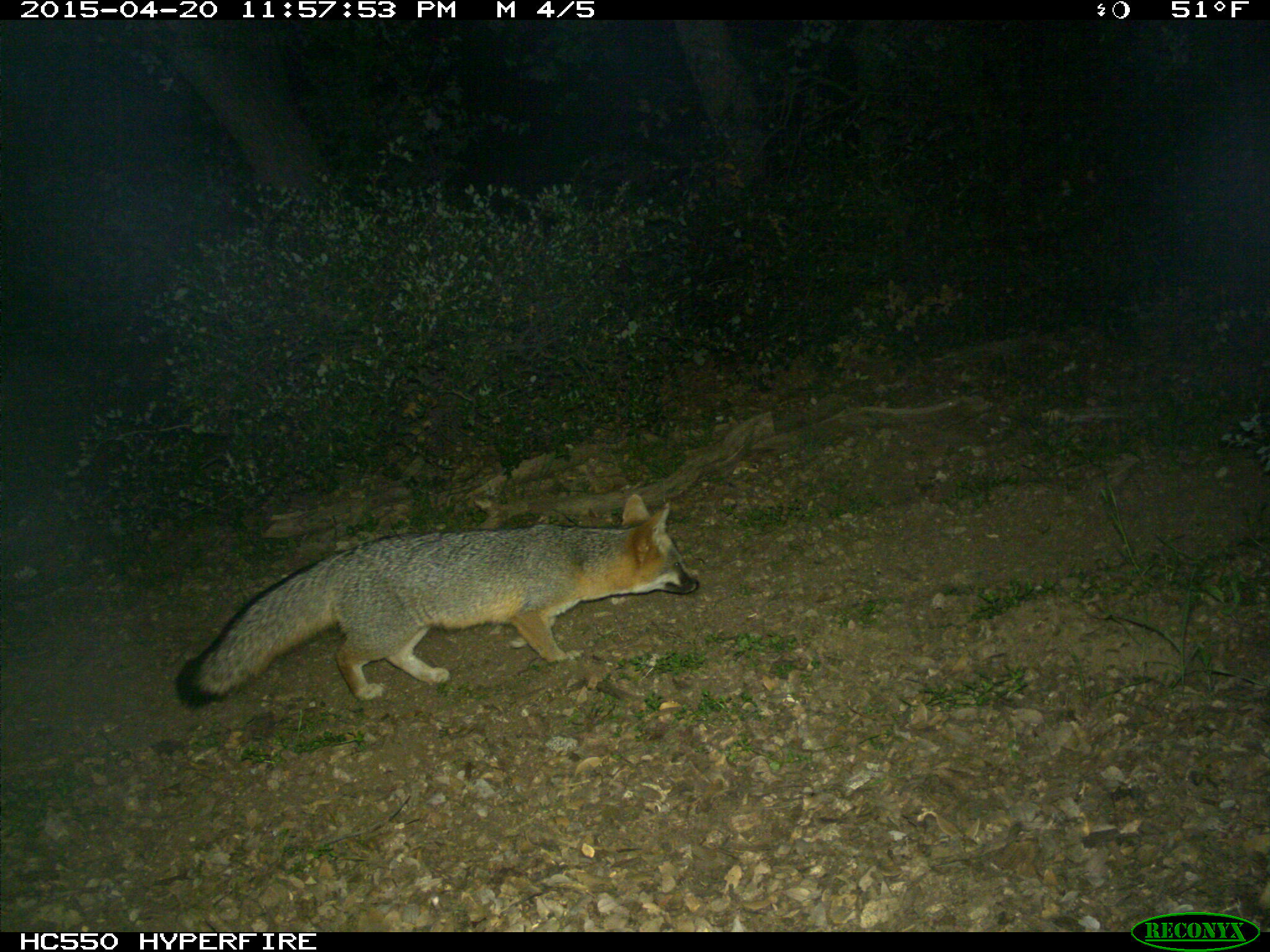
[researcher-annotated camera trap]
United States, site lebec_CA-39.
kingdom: Animalia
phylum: Chordata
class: Mammalia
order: Carnivora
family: Canidae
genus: Urocyon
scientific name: Urocyon cinereoargenteus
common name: gray fox